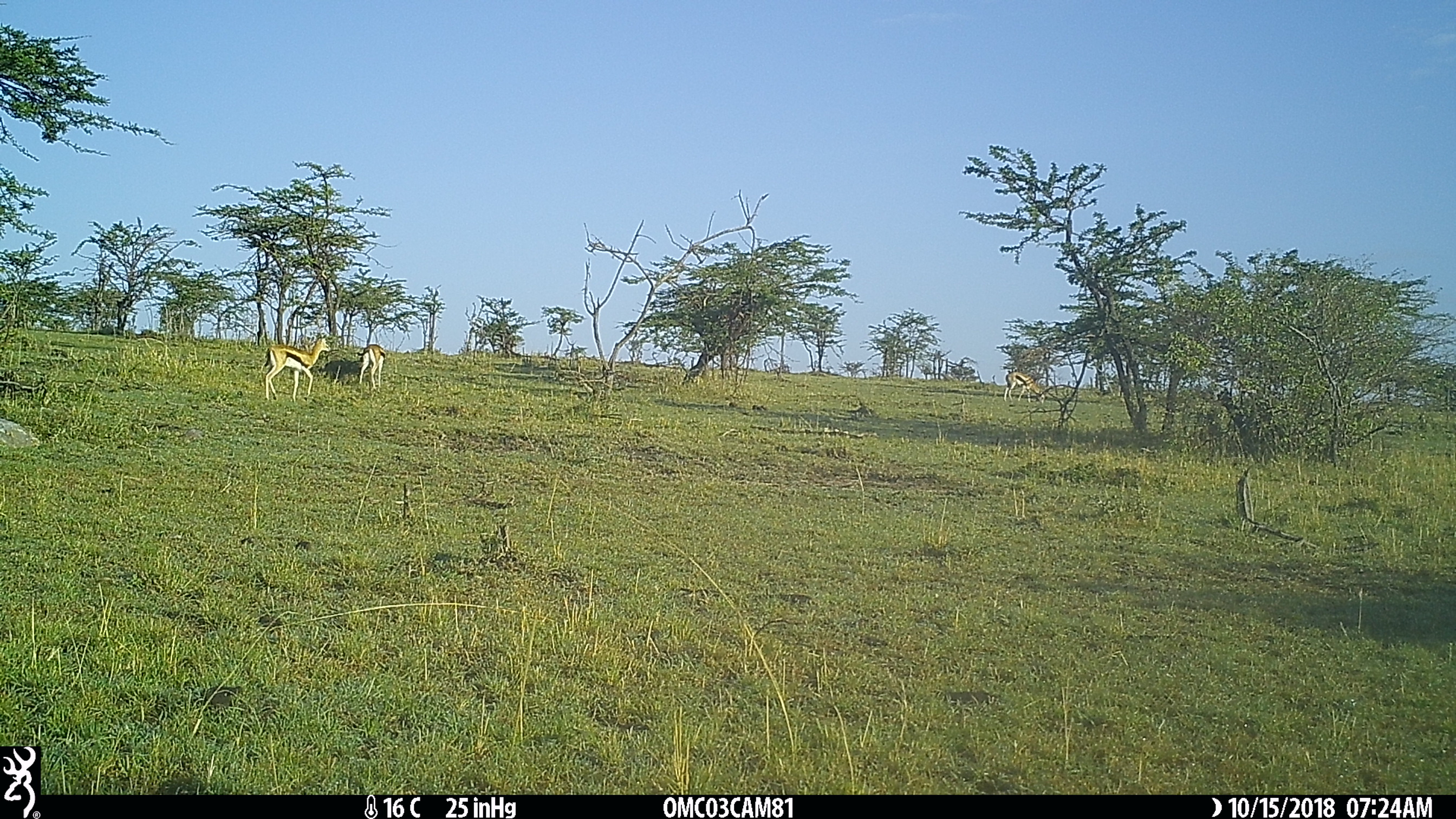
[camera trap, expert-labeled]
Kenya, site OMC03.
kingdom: Animalia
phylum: Chordata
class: Mammalia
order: Artiodactyla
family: Bovidae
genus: Eudorcas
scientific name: Eudorcas thomsonii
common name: thomon's gazelle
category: gazelle thomsons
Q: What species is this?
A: Gazelle thomsons (thomon's gazelle) (Eudorcas thomsonii).